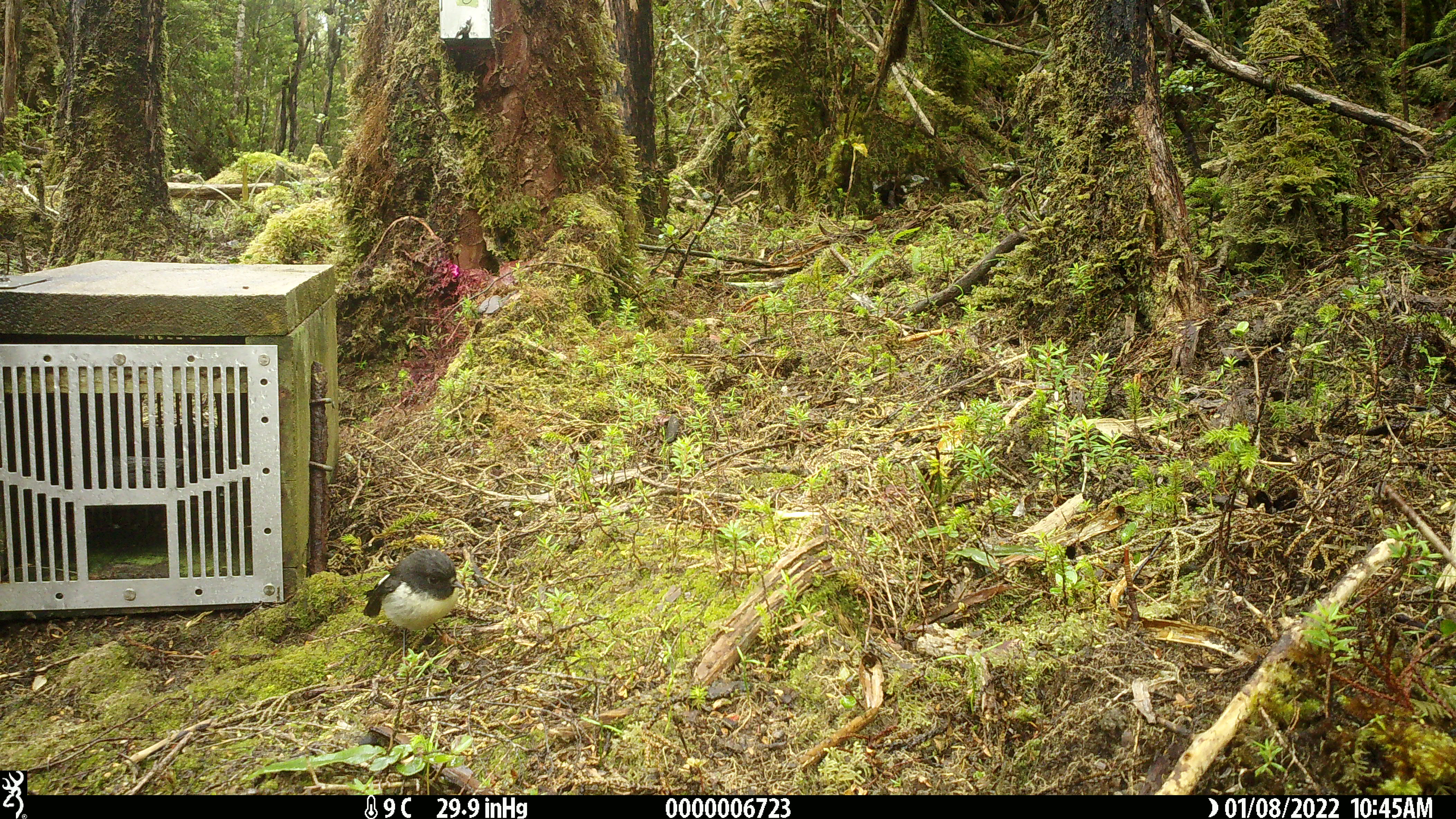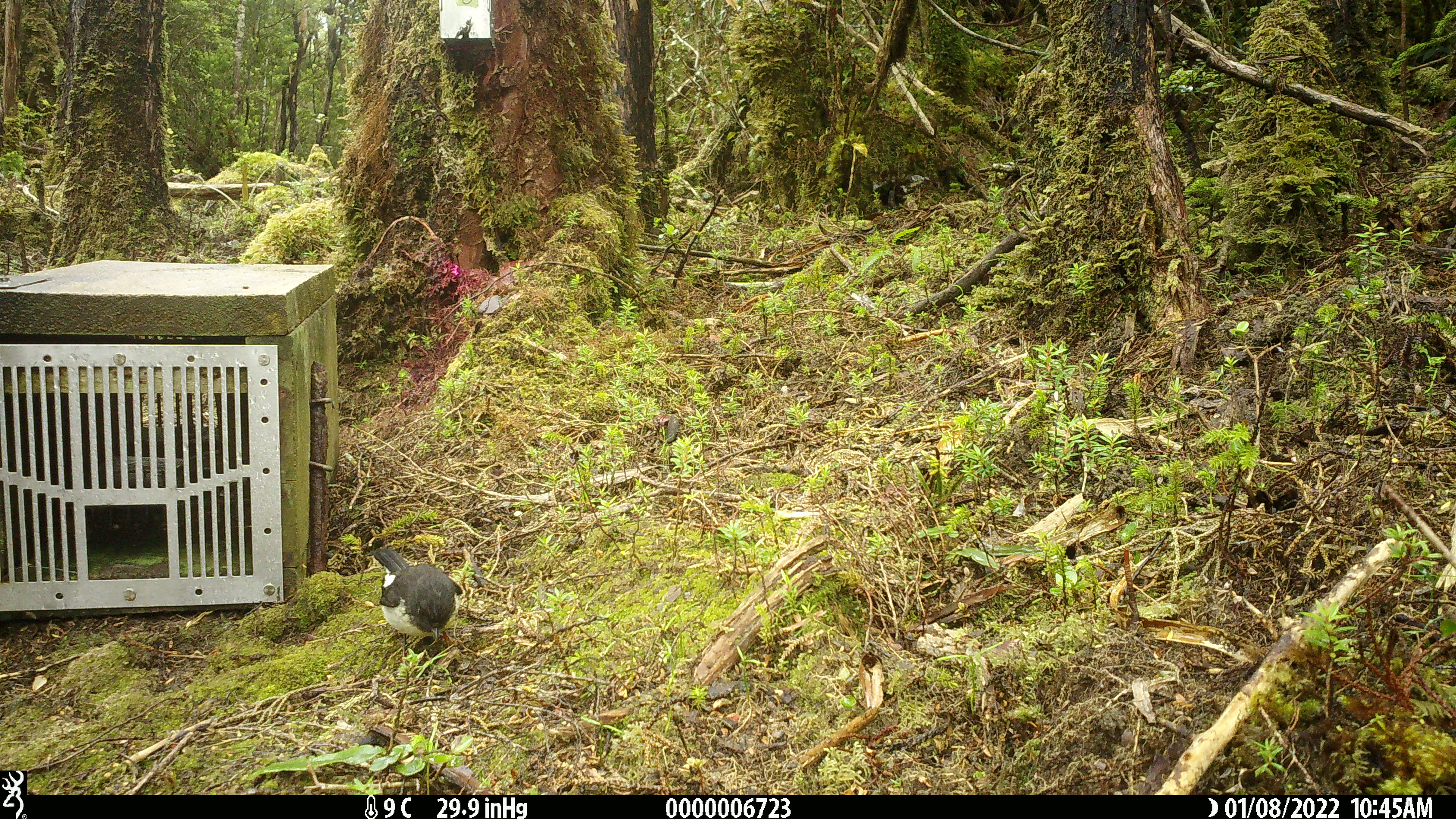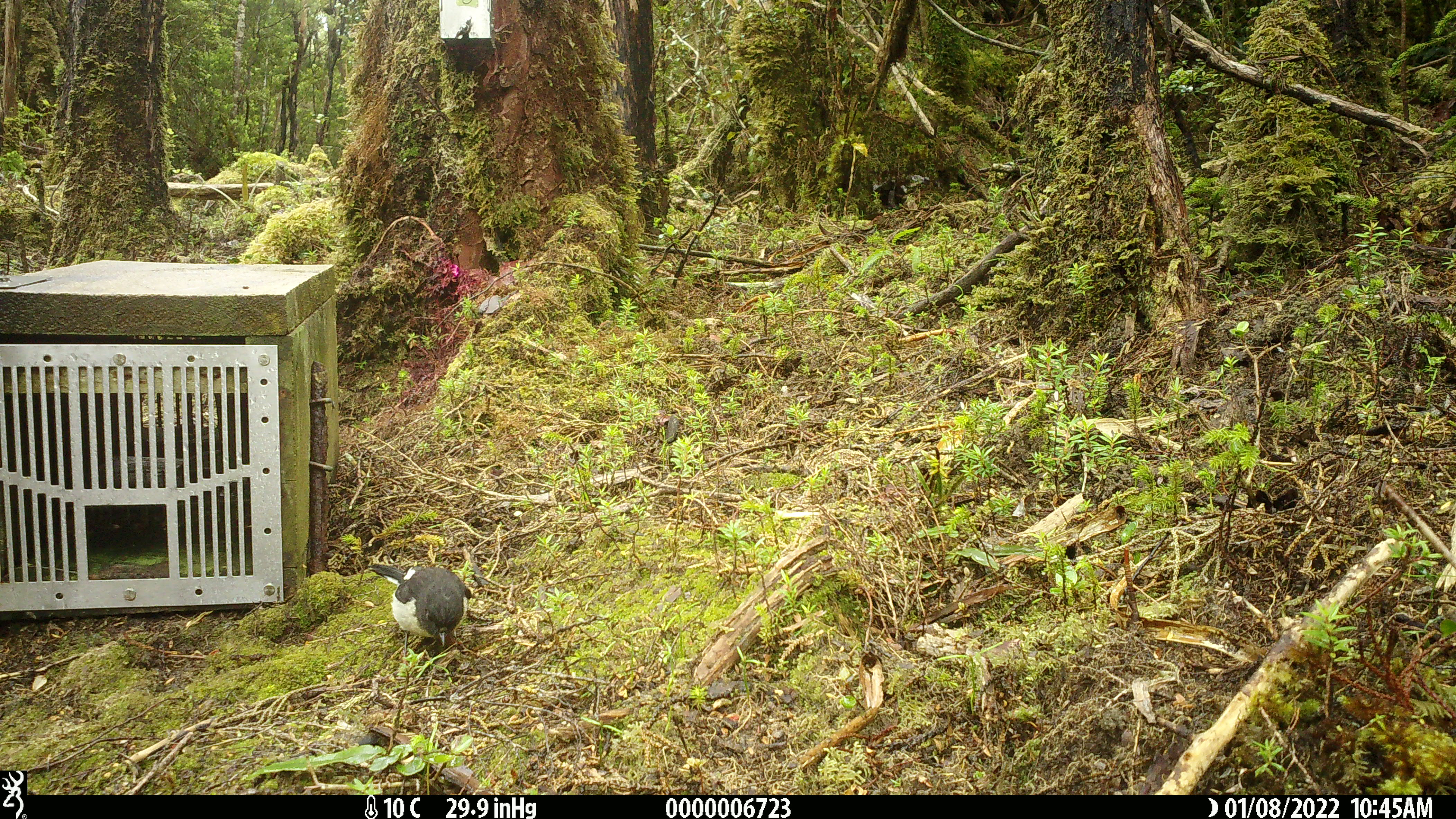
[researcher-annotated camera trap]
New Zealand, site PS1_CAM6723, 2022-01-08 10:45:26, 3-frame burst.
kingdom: Animalia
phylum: Chordata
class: Aves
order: Passeriformes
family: Petroicidae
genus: Petroica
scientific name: Petroica macrocephala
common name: tomtit